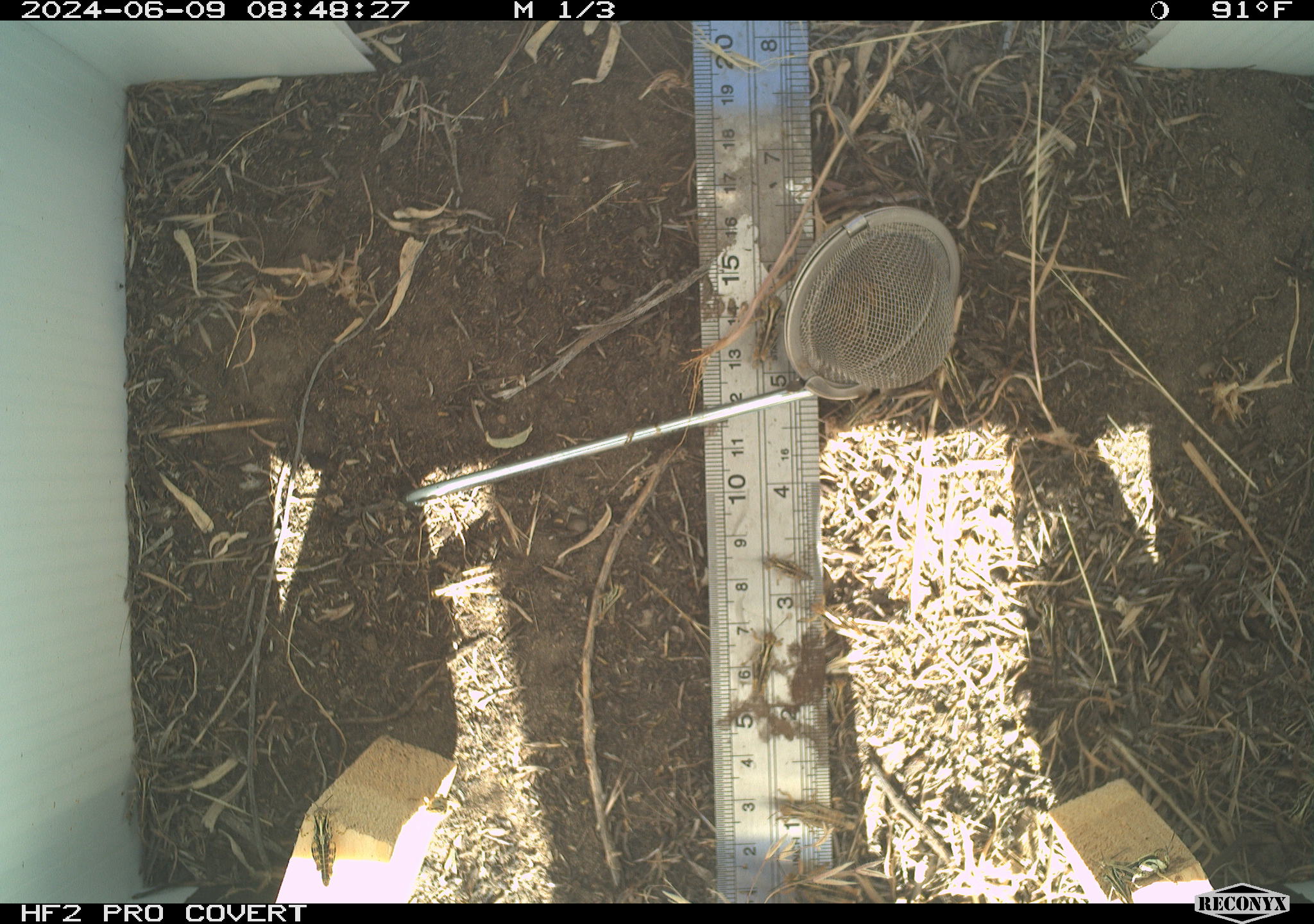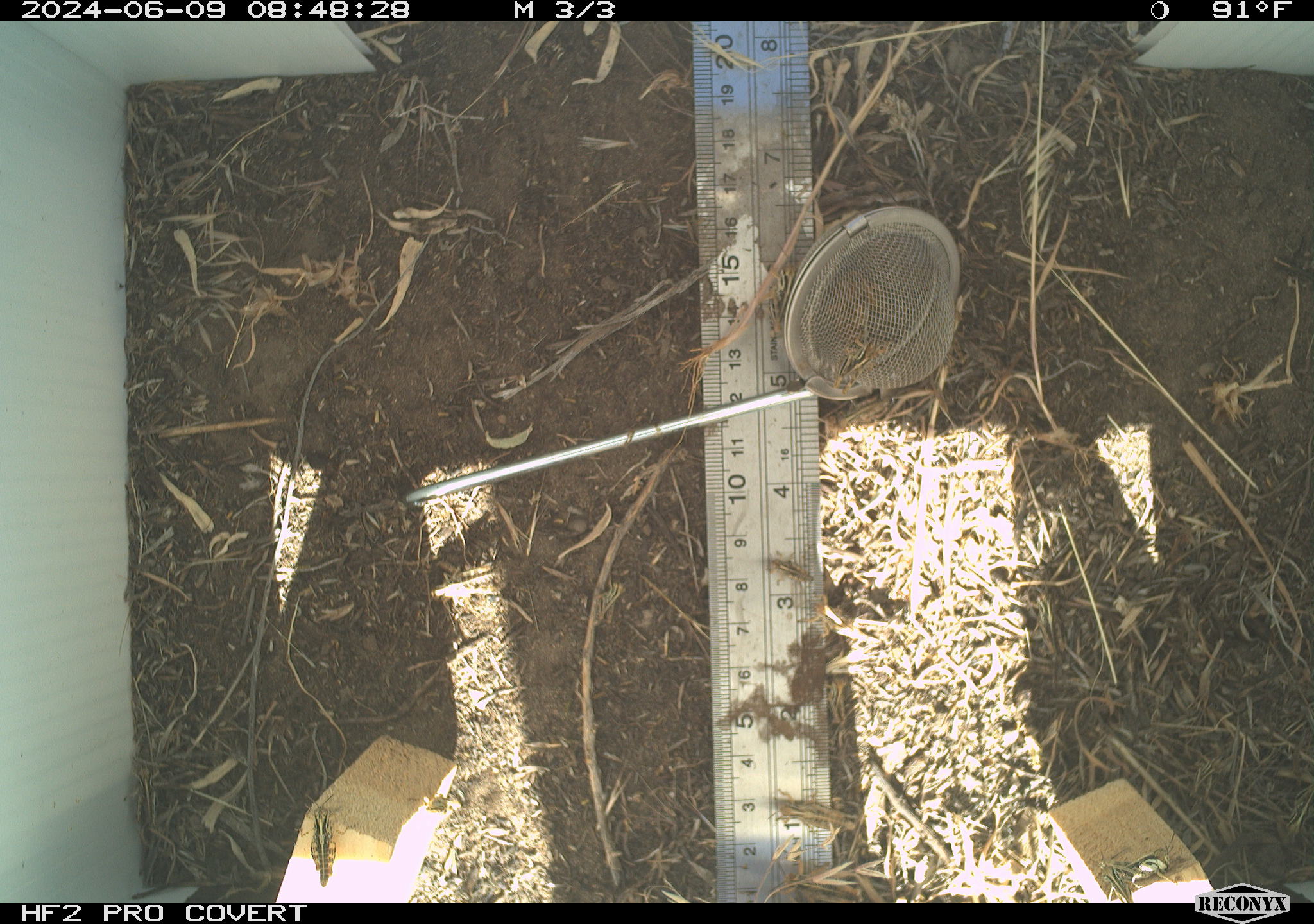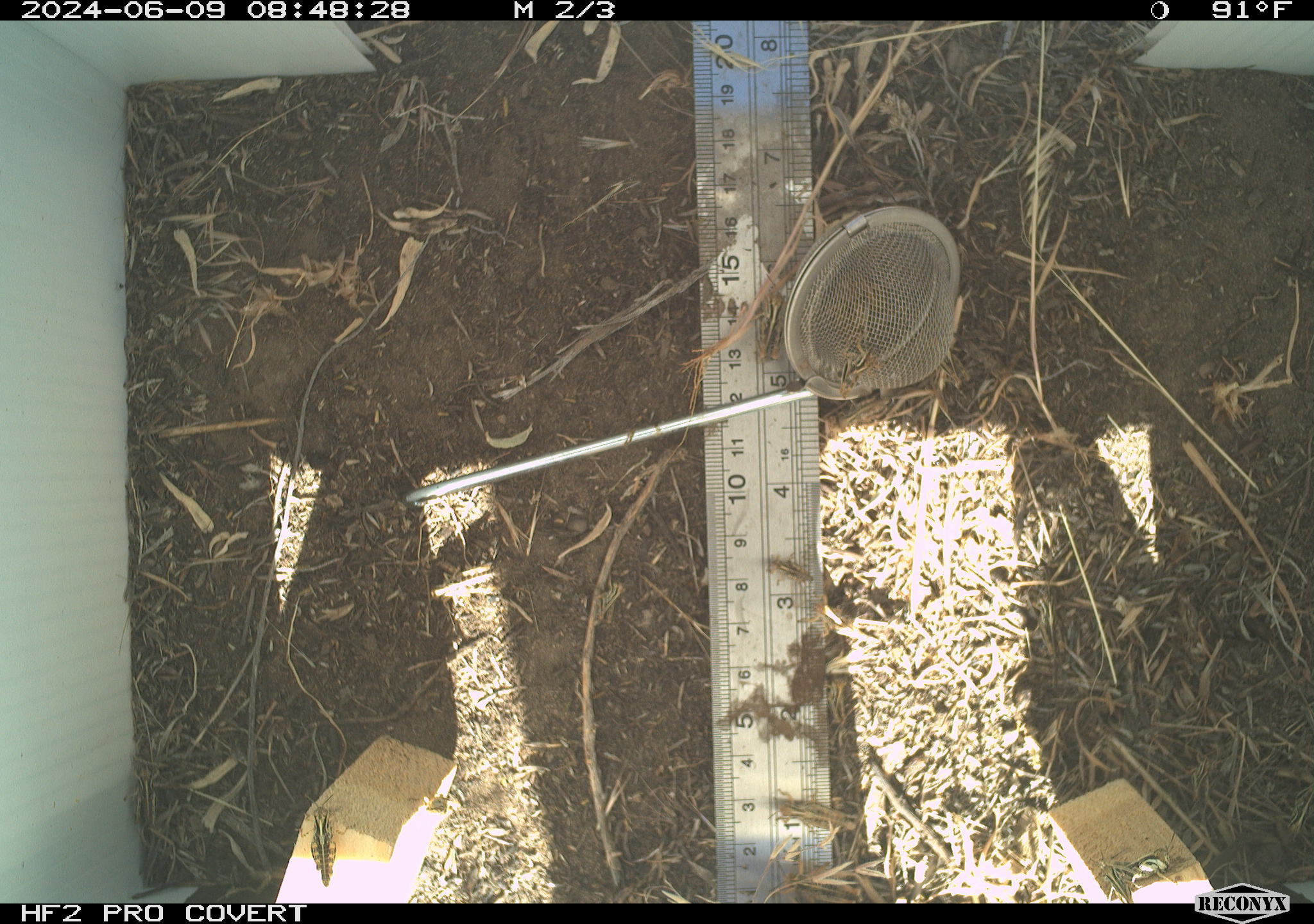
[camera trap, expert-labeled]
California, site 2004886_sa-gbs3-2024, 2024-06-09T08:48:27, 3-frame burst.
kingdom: Animalia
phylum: Arthropoda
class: Insecta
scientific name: Insecta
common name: insect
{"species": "insect (Insecta)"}